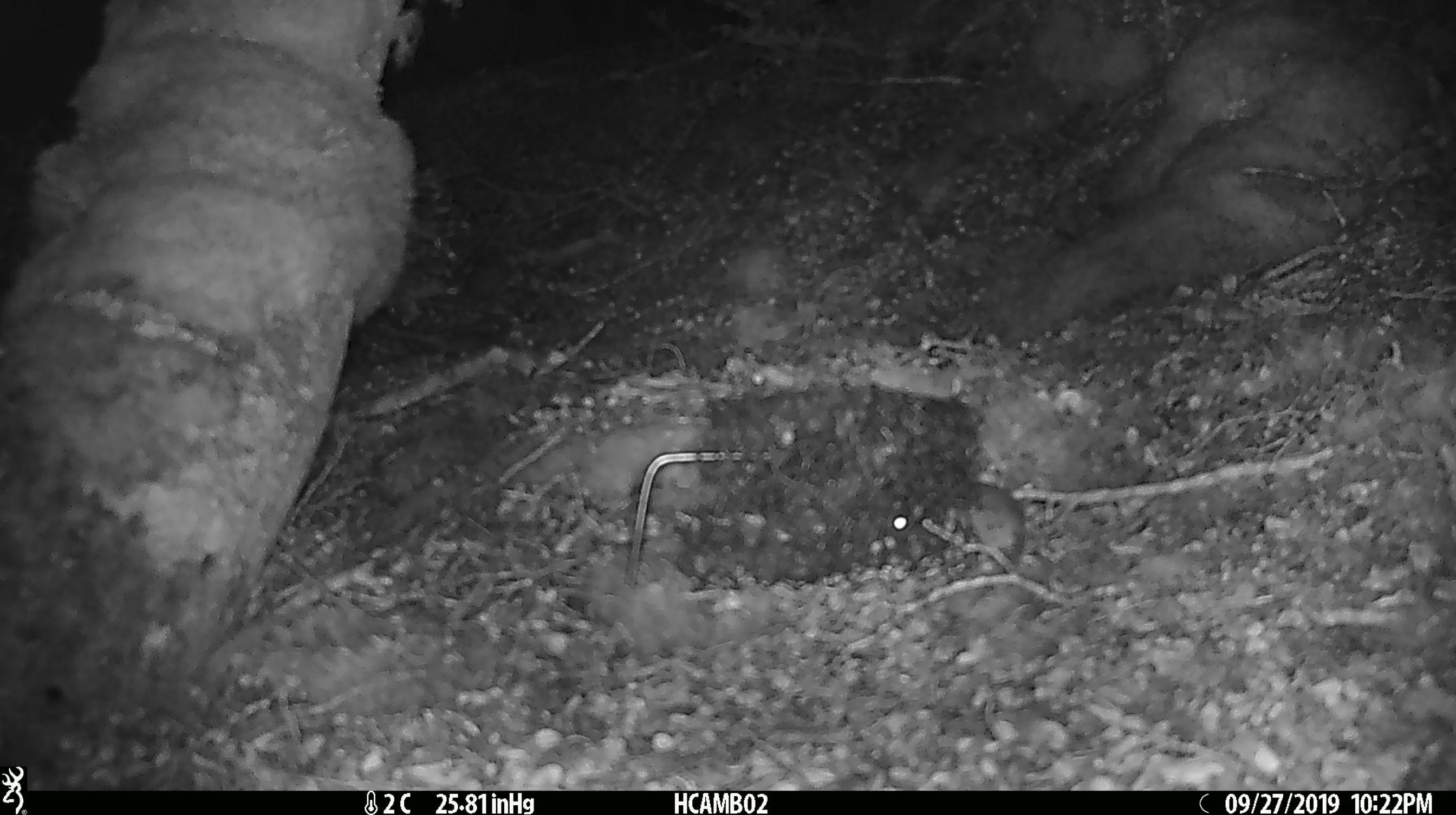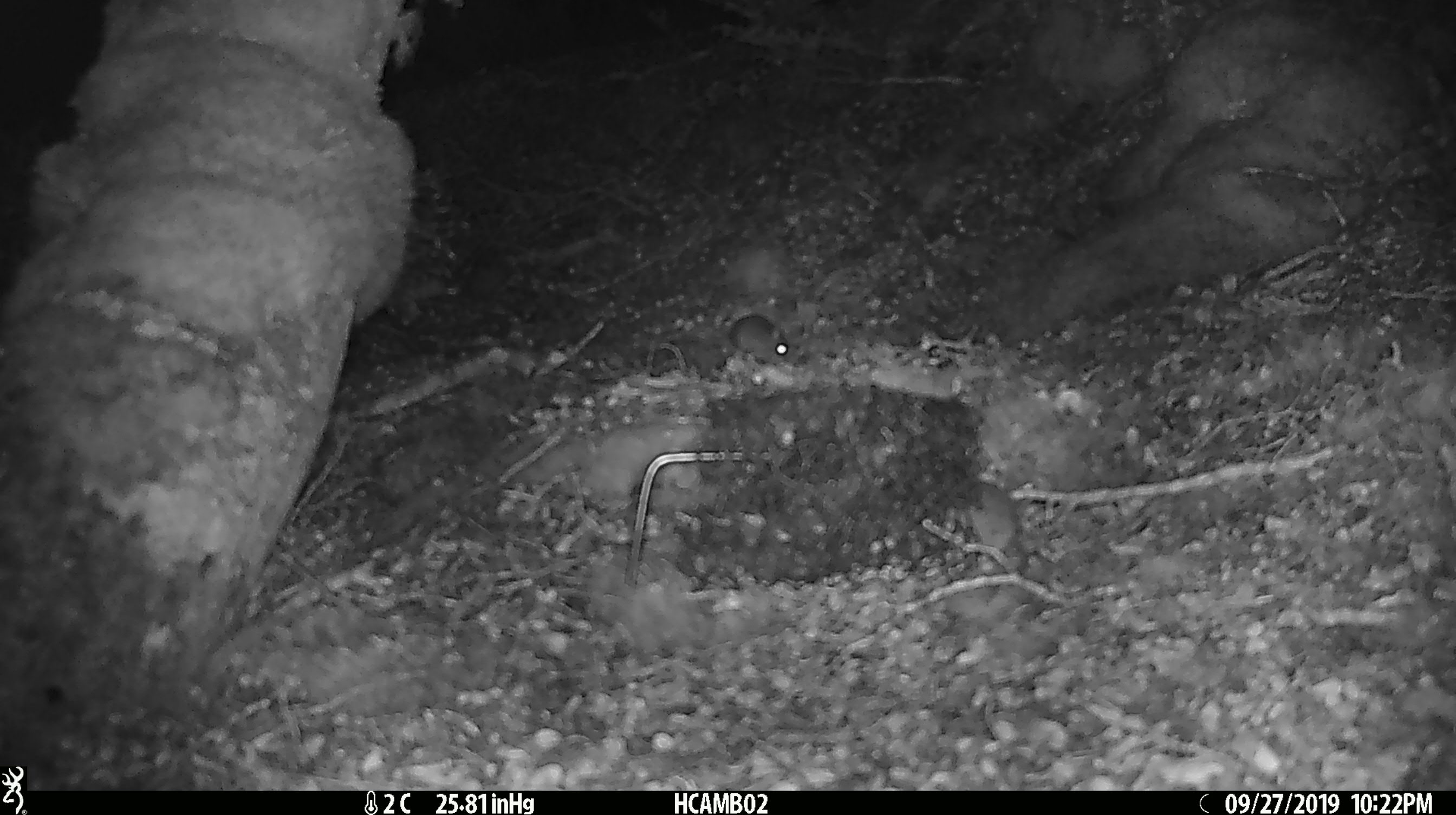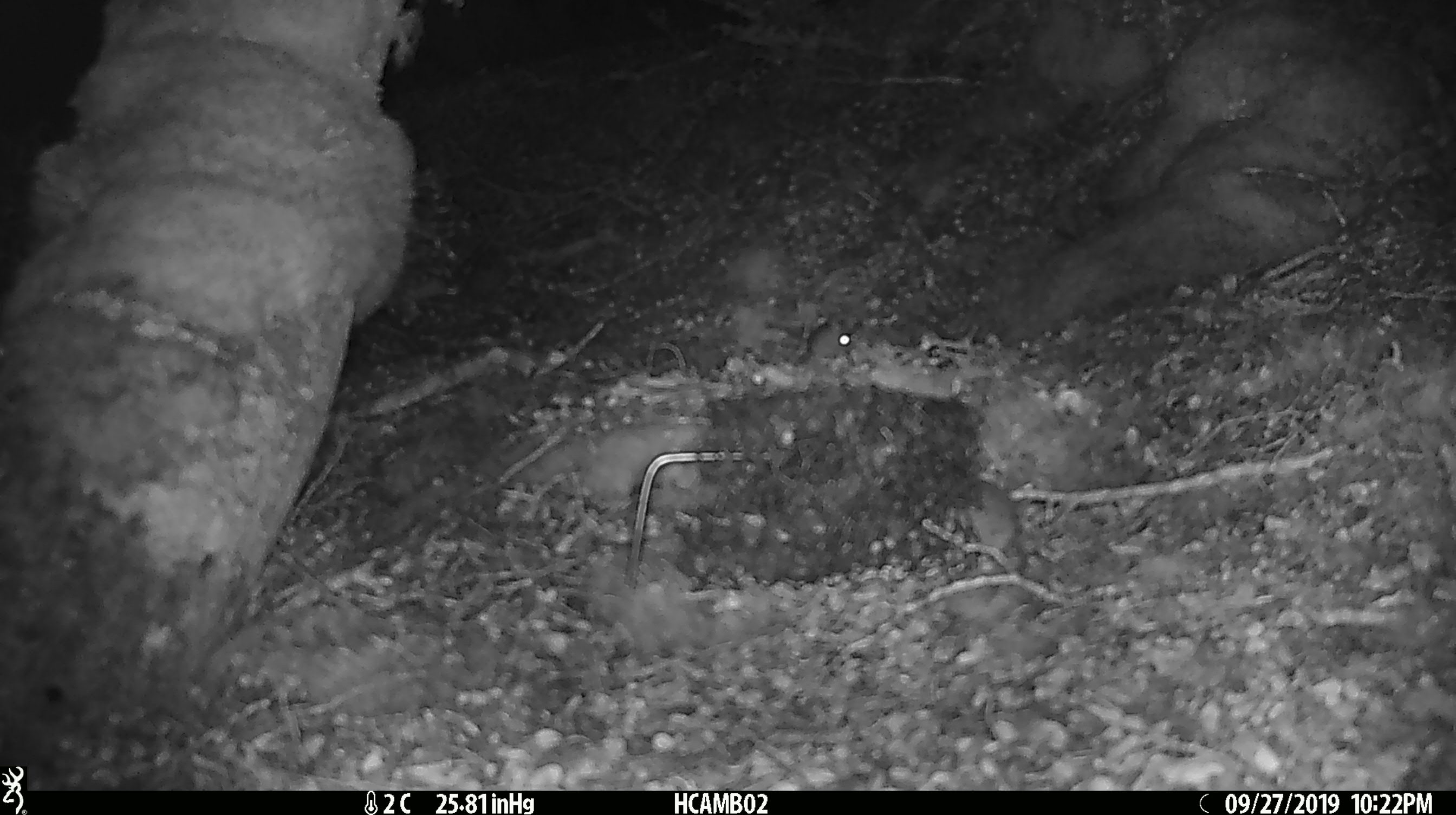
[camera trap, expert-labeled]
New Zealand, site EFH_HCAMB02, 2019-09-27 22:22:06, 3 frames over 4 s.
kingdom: Animalia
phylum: Chordata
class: Mammalia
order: Rodentia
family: Muridae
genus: Mus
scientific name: Mus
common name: mouse